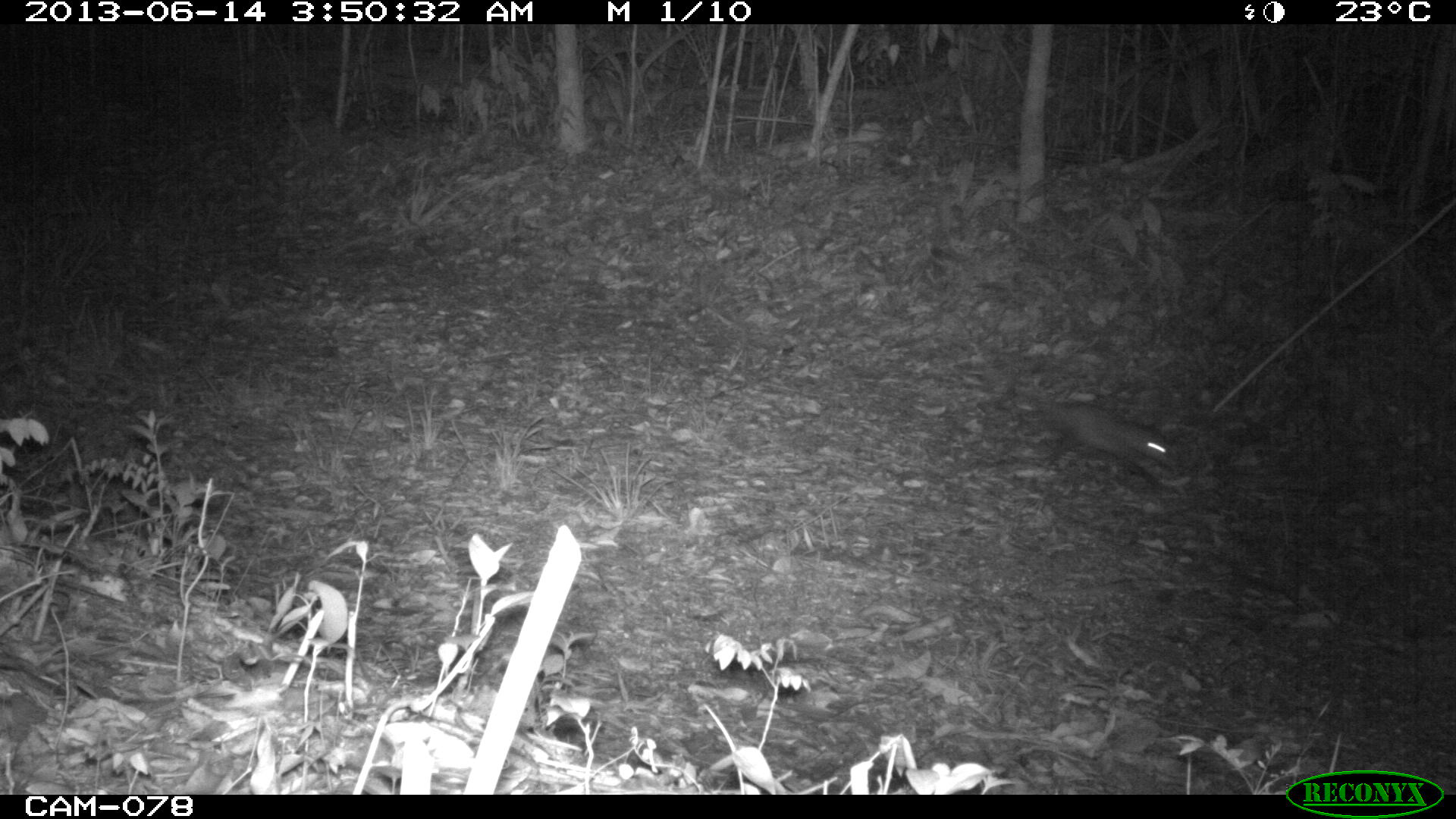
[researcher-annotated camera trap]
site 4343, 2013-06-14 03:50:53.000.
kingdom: Animalia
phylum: Chordata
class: Mammalia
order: Didelphimorphia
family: Didelphidae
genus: Didelphis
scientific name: Didelphis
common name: american opossums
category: didelphis sp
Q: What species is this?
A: Didelphis sp (american opossums) (Didelphis).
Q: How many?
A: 1.